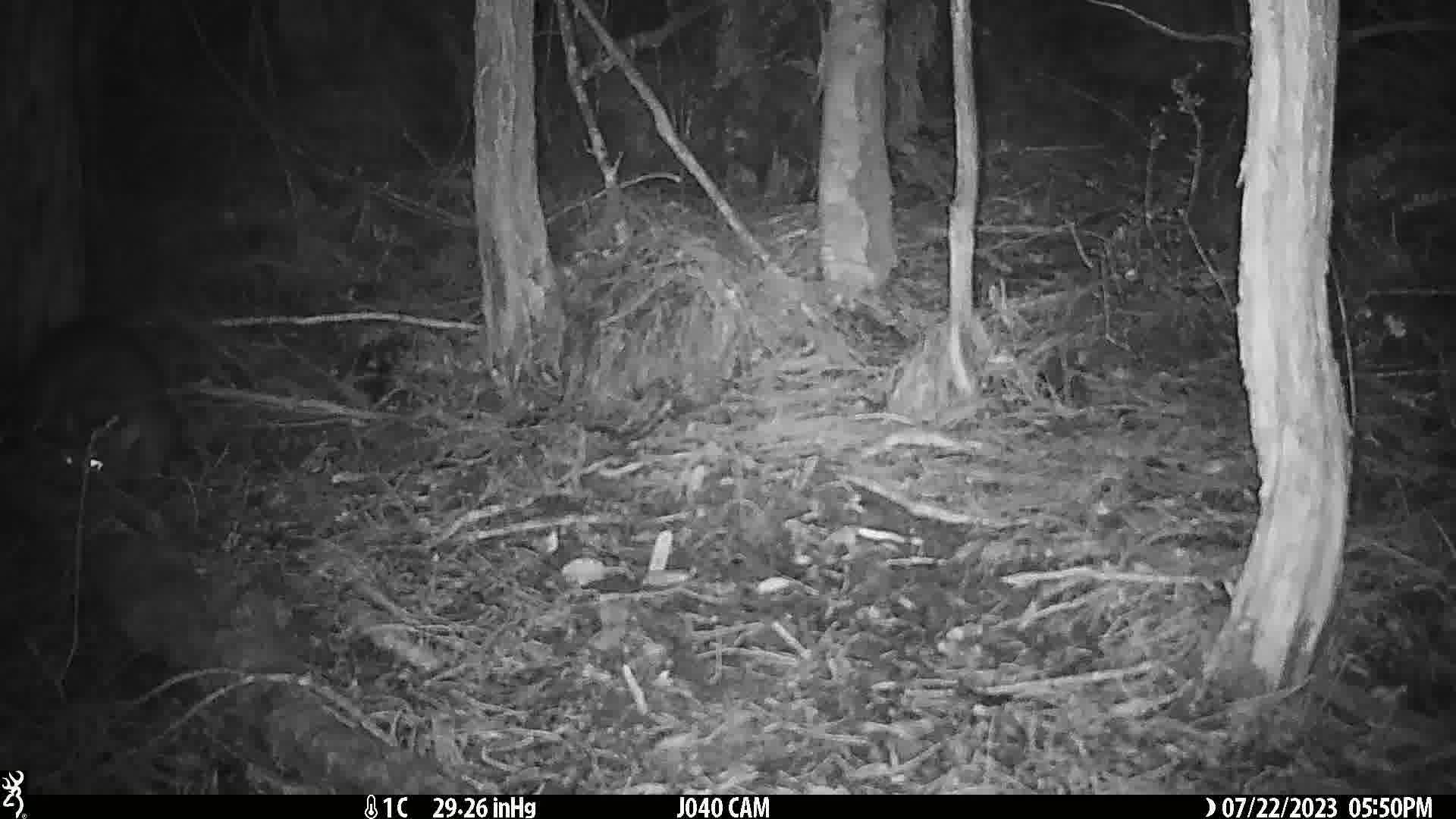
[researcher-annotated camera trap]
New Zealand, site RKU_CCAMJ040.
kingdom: Animalia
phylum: Chordata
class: Mammalia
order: Diprotodontia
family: Phalangeridae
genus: Trichosurus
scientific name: Trichosurus vulpecula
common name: common brushtail possum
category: possum